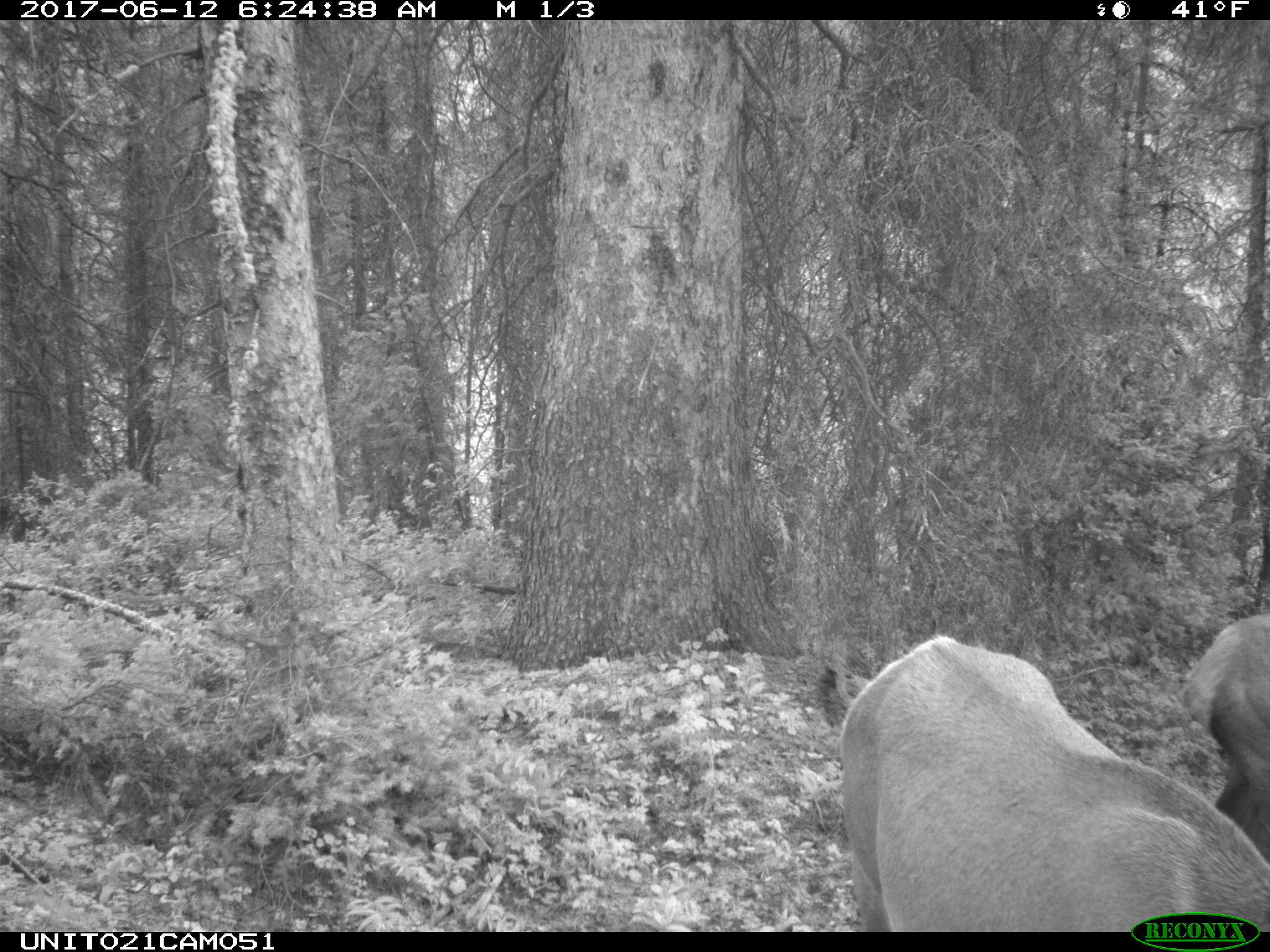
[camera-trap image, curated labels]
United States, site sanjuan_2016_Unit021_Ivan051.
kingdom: Animalia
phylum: Chordata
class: Mammalia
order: Artiodactyla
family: Cervidae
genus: Cervus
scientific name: Cervus elaphus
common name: red deer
Cervus elaphus (red deer).